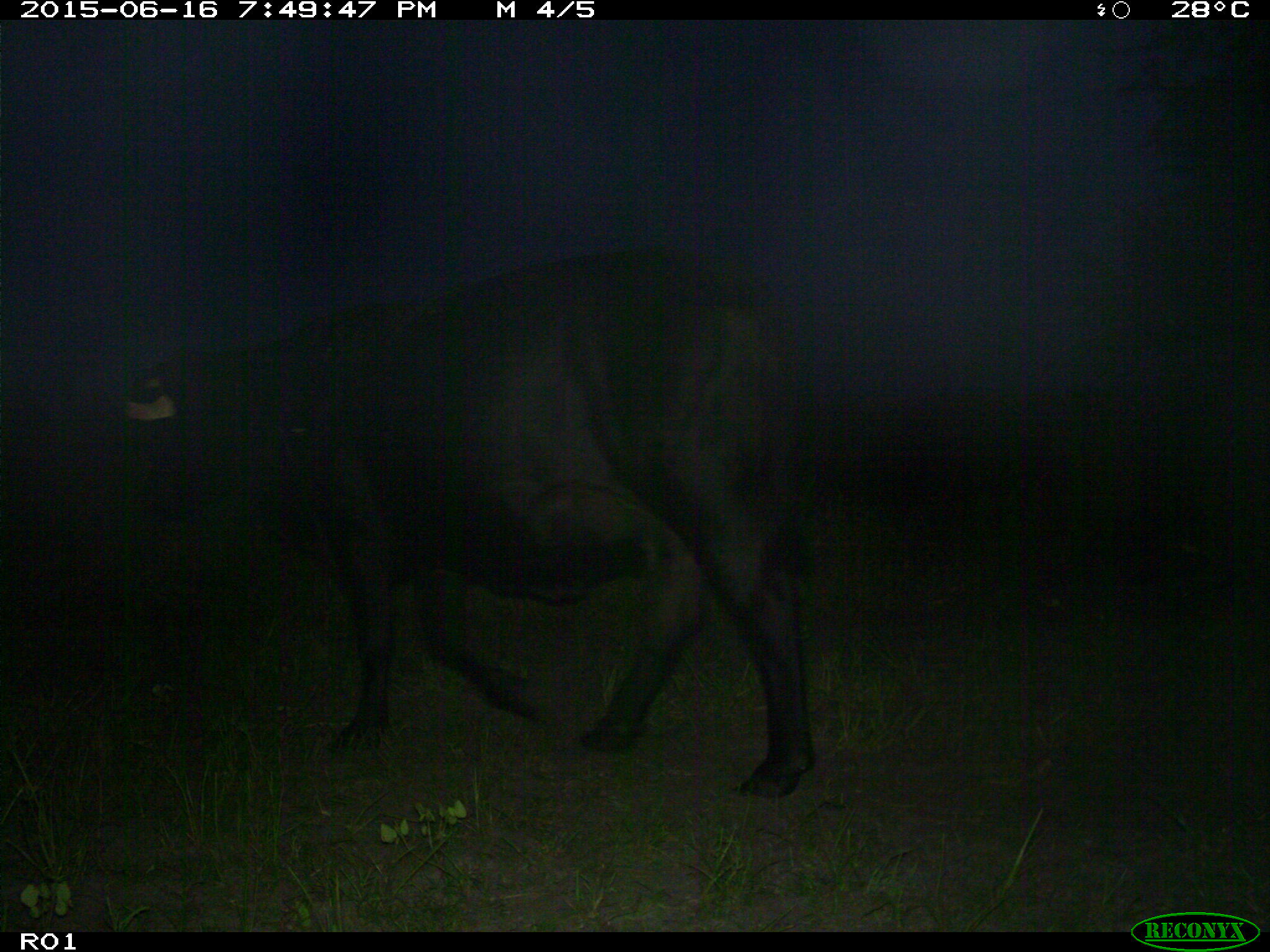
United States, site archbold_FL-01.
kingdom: Animalia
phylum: Chordata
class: Mammalia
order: Artiodactyla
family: Bovidae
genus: Bos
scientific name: Bos taurus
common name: domestic cow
Bos taurus (domestic cow).